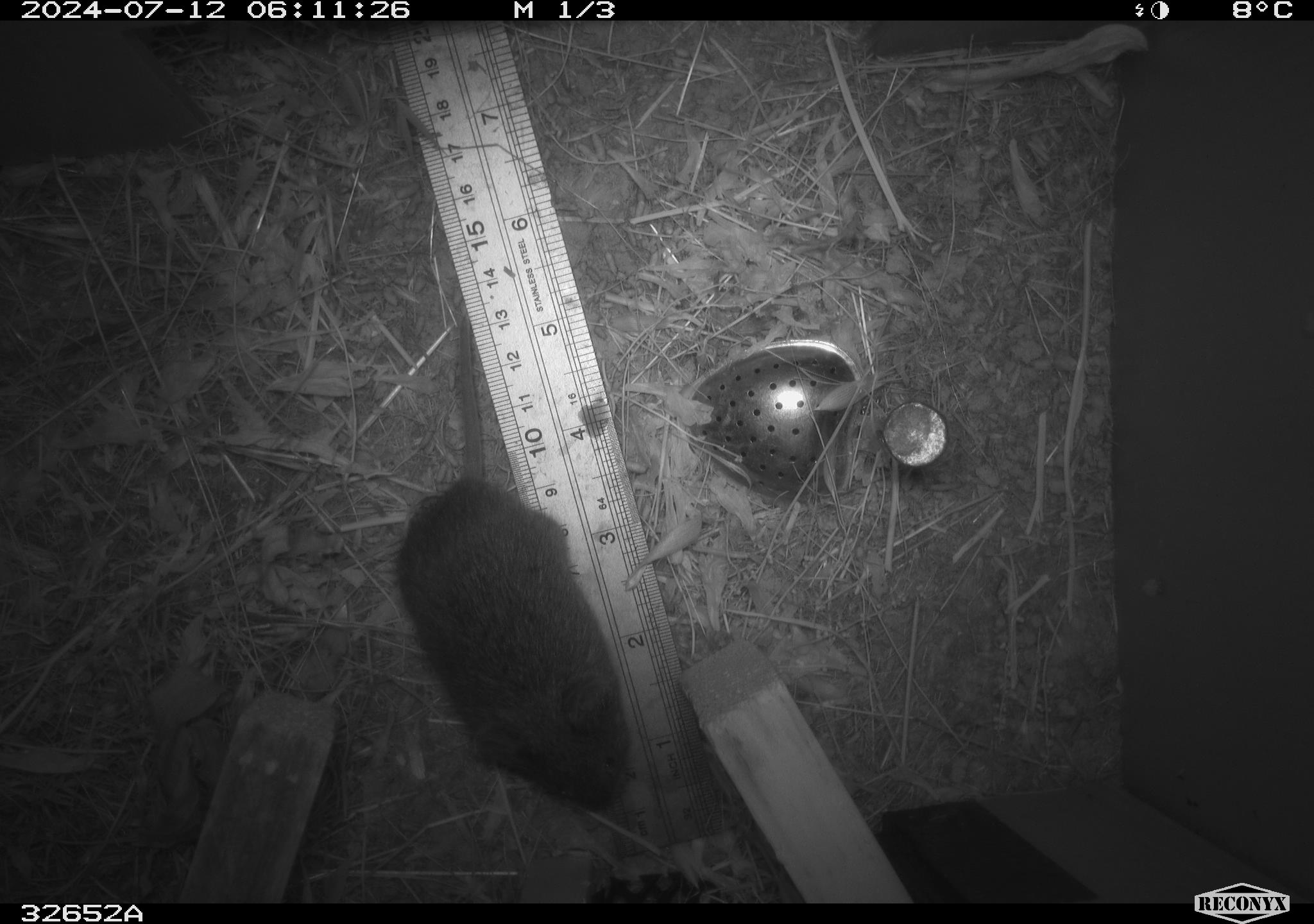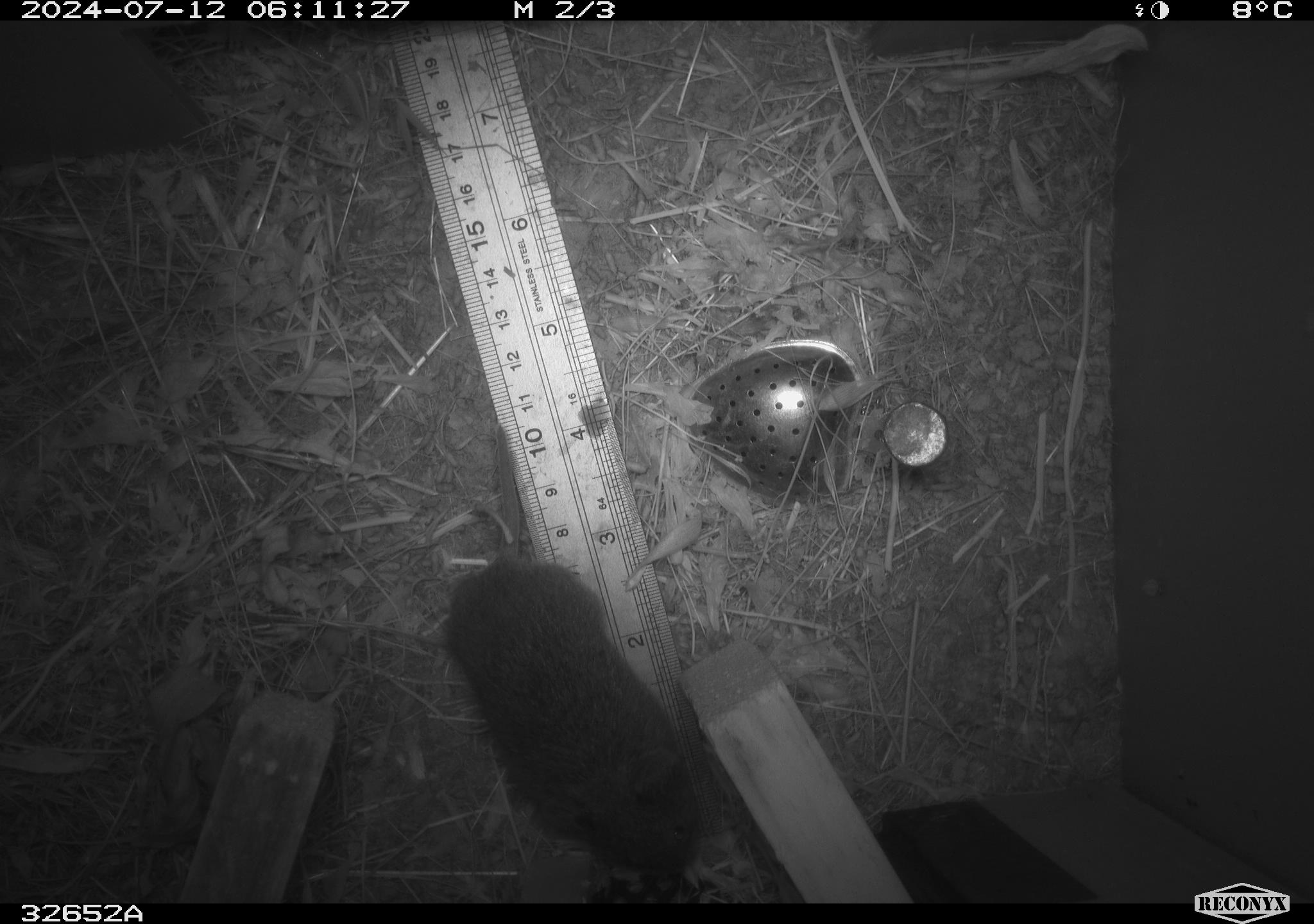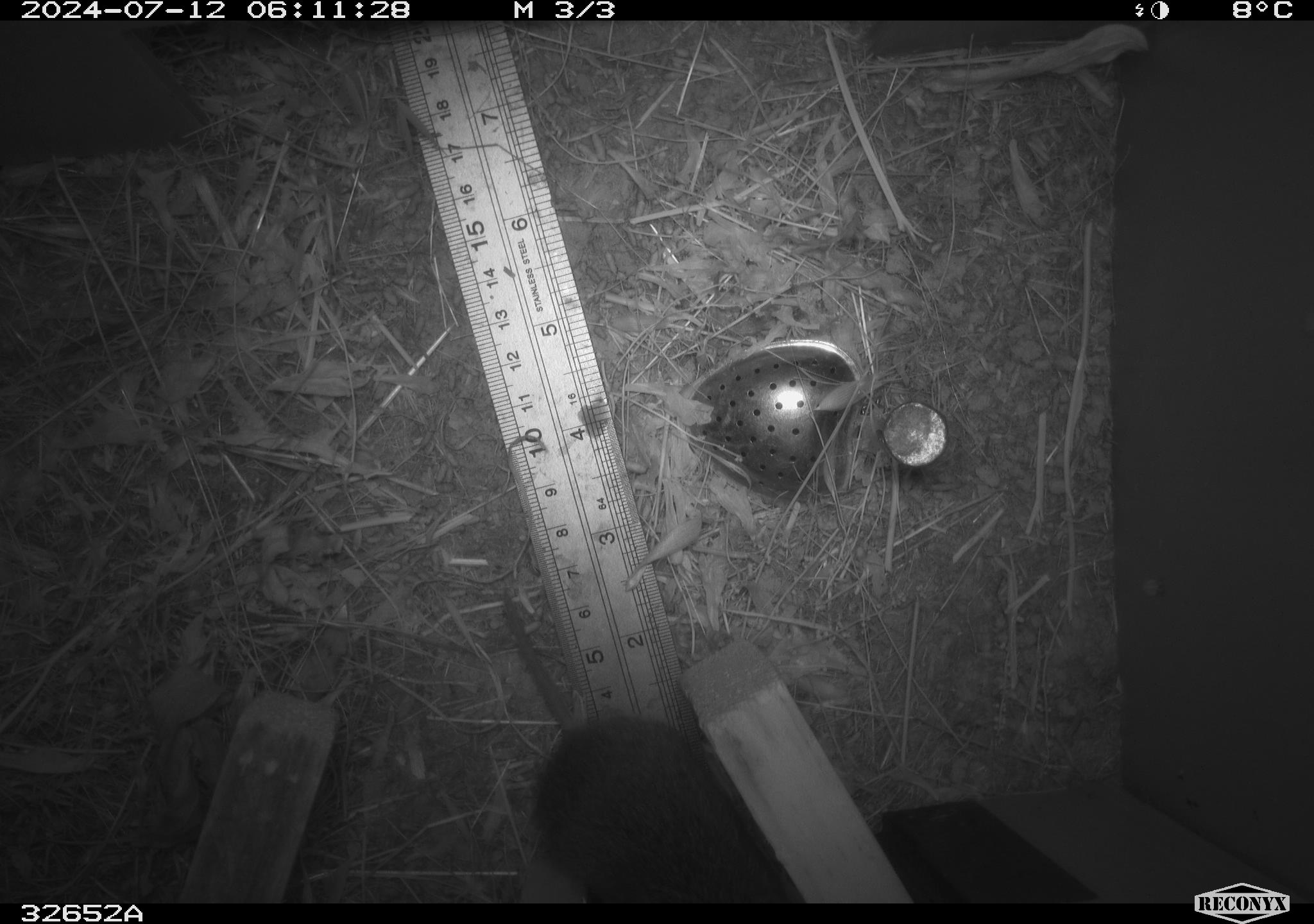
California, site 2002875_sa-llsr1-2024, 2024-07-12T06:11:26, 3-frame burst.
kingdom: Animalia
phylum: Chordata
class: Mammalia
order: Rodentia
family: Cricetidae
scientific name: Arvicolinae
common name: voles, lemmings, and muskrats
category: arvicolinae subfamily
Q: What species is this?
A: Arvicolinae subfamily (voles, lemmings, and muskrats) (Arvicolinae).